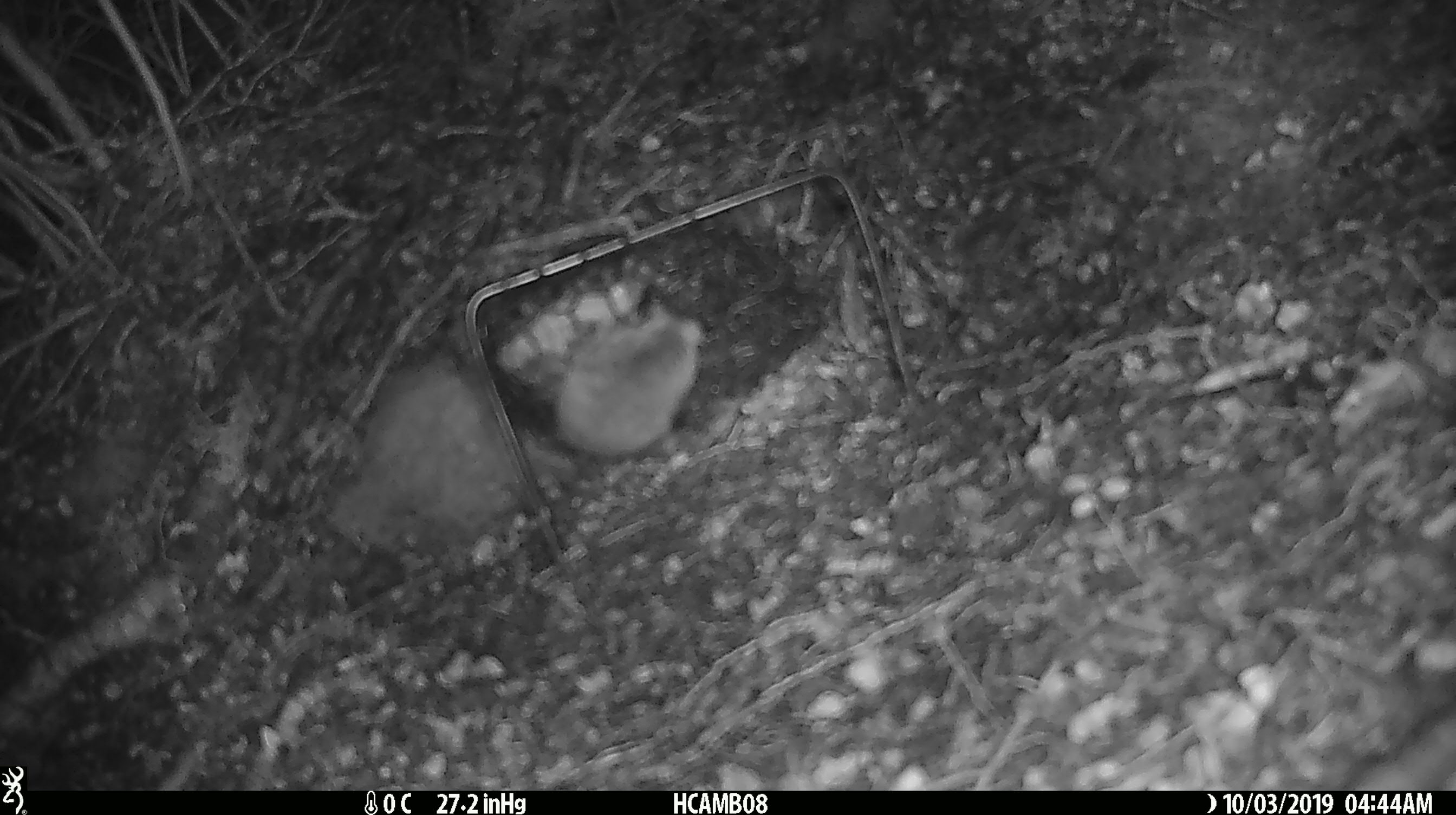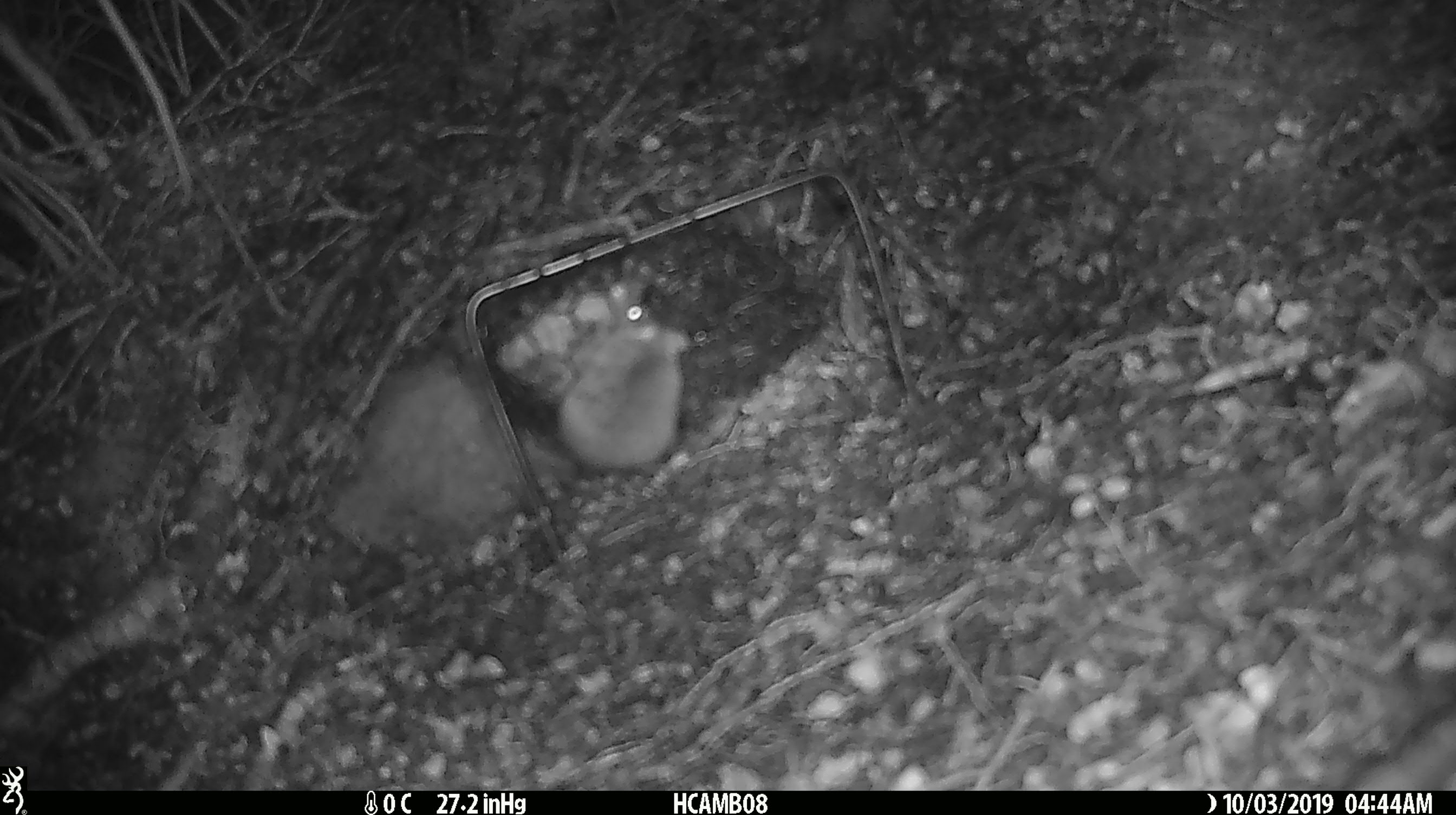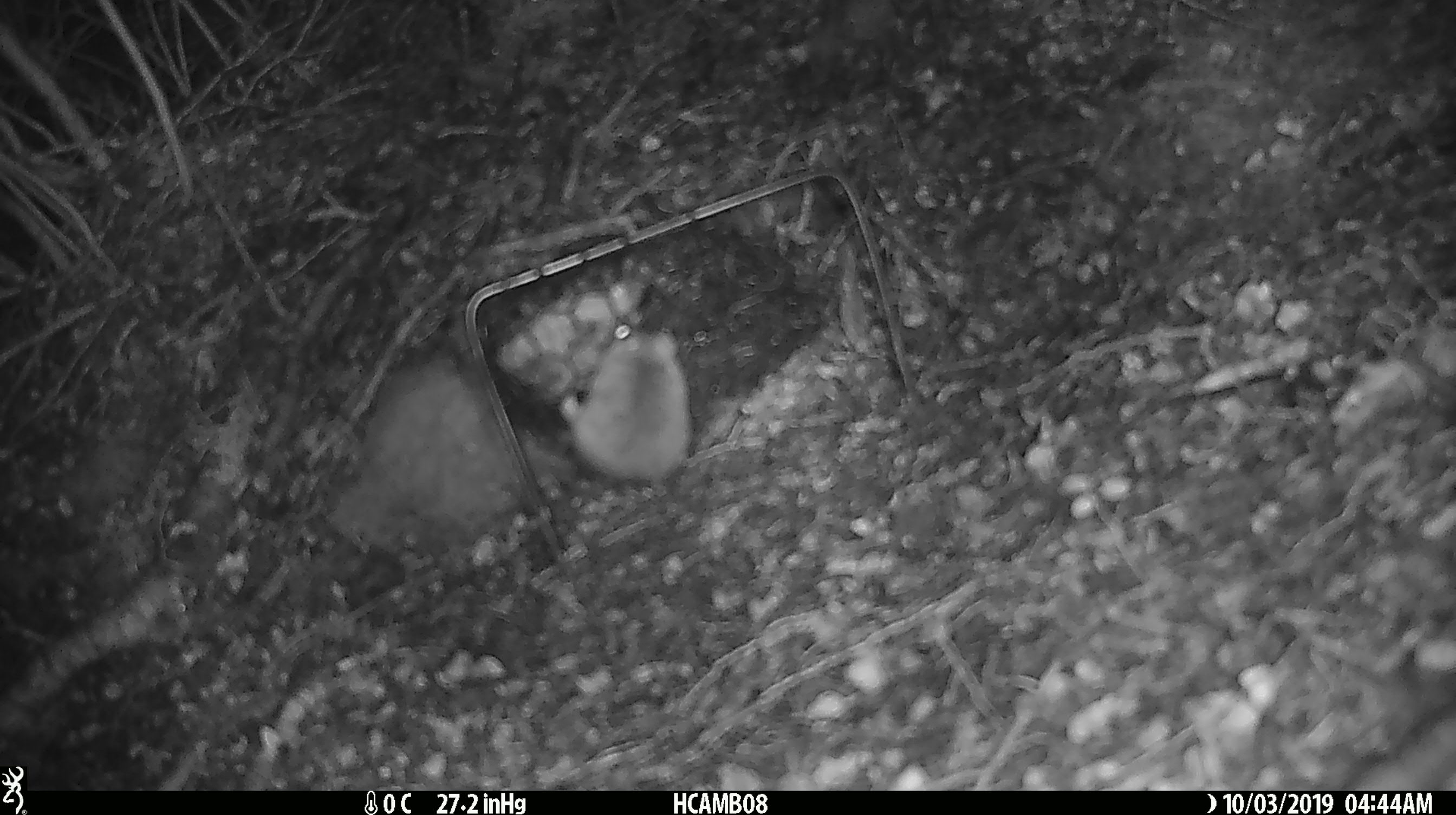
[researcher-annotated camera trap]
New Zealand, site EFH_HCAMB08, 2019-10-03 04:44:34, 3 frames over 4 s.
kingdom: Animalia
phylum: Chordata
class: Mammalia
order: Rodentia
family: Muridae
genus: Mus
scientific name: Mus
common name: mouse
Mouse (Mus).